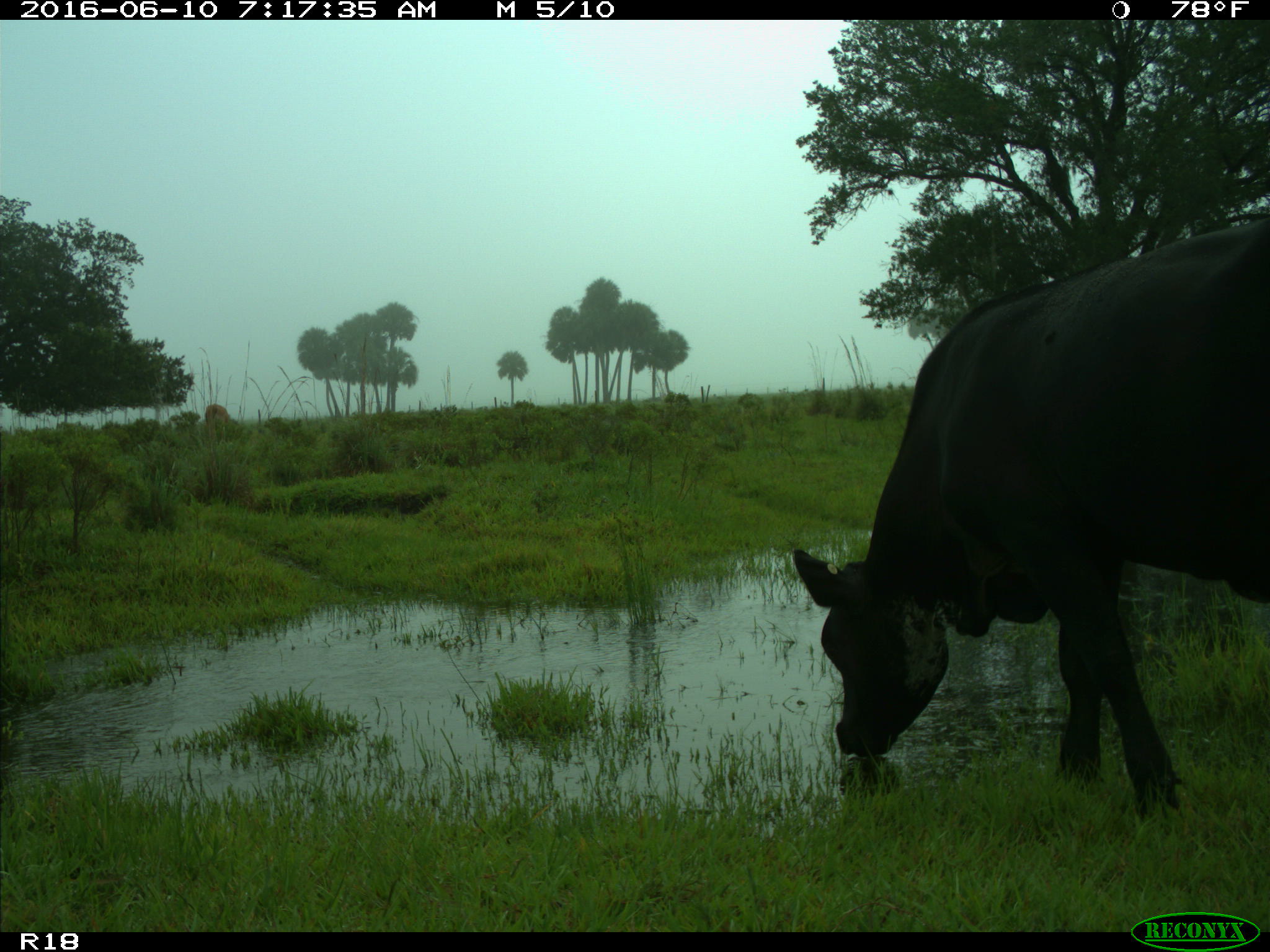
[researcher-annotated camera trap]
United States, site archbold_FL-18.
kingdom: Animalia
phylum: Chordata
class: Mammalia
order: Artiodactyla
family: Bovidae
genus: Bos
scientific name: Bos taurus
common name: domestic cow